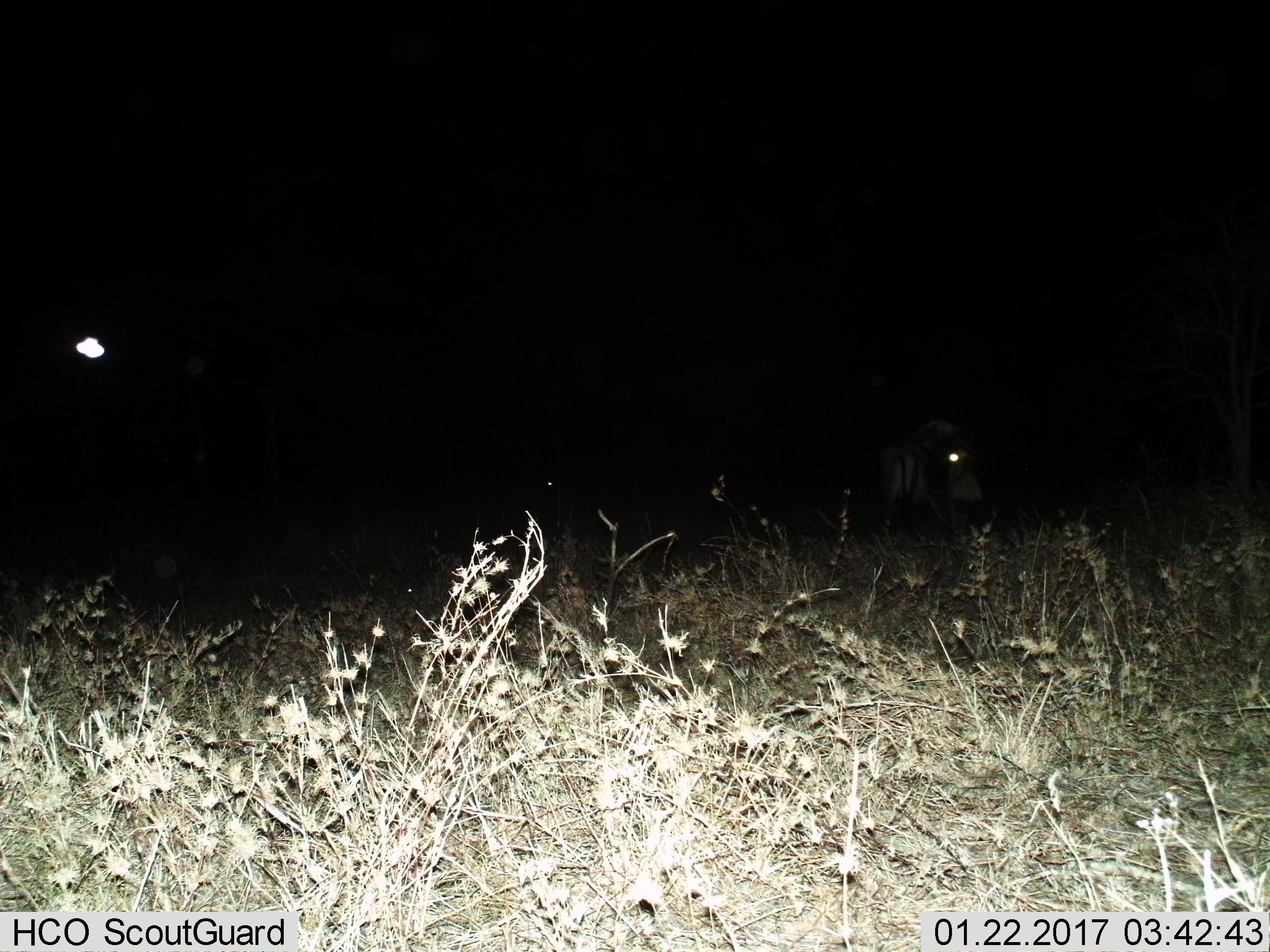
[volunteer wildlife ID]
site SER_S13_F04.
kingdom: Animalia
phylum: Chordata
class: Mammalia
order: Perissodactyla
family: Equidae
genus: Equus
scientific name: Equus quagga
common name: plains zebra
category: zebraplains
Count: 1.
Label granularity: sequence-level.